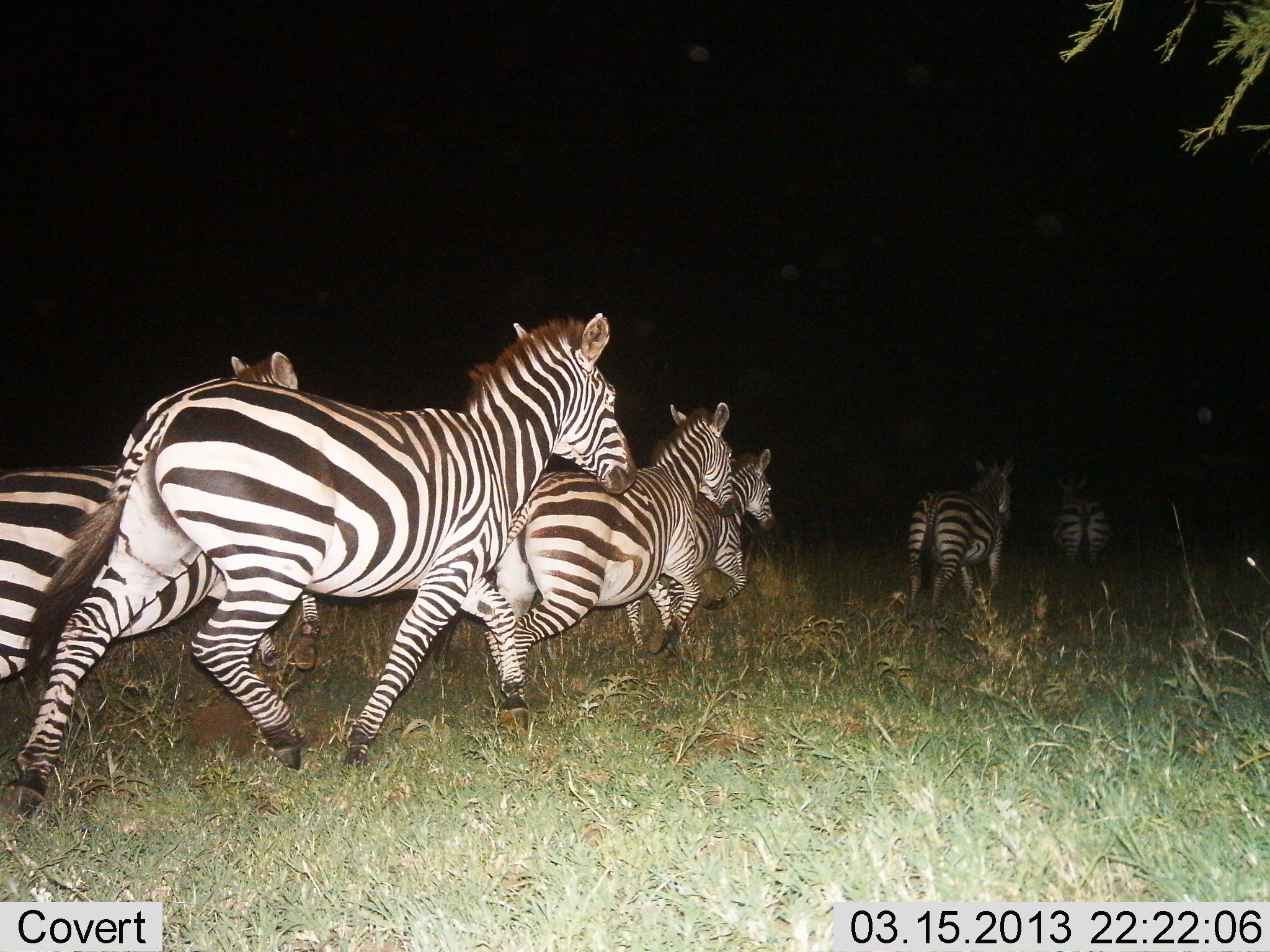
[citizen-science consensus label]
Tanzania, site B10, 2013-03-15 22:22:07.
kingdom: Animalia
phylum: Chordata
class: Mammalia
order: Perissodactyla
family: Equidae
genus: Equus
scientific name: Equus quagga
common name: plains zebra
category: zebra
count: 6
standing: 5%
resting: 0%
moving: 100%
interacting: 0%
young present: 0%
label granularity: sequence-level